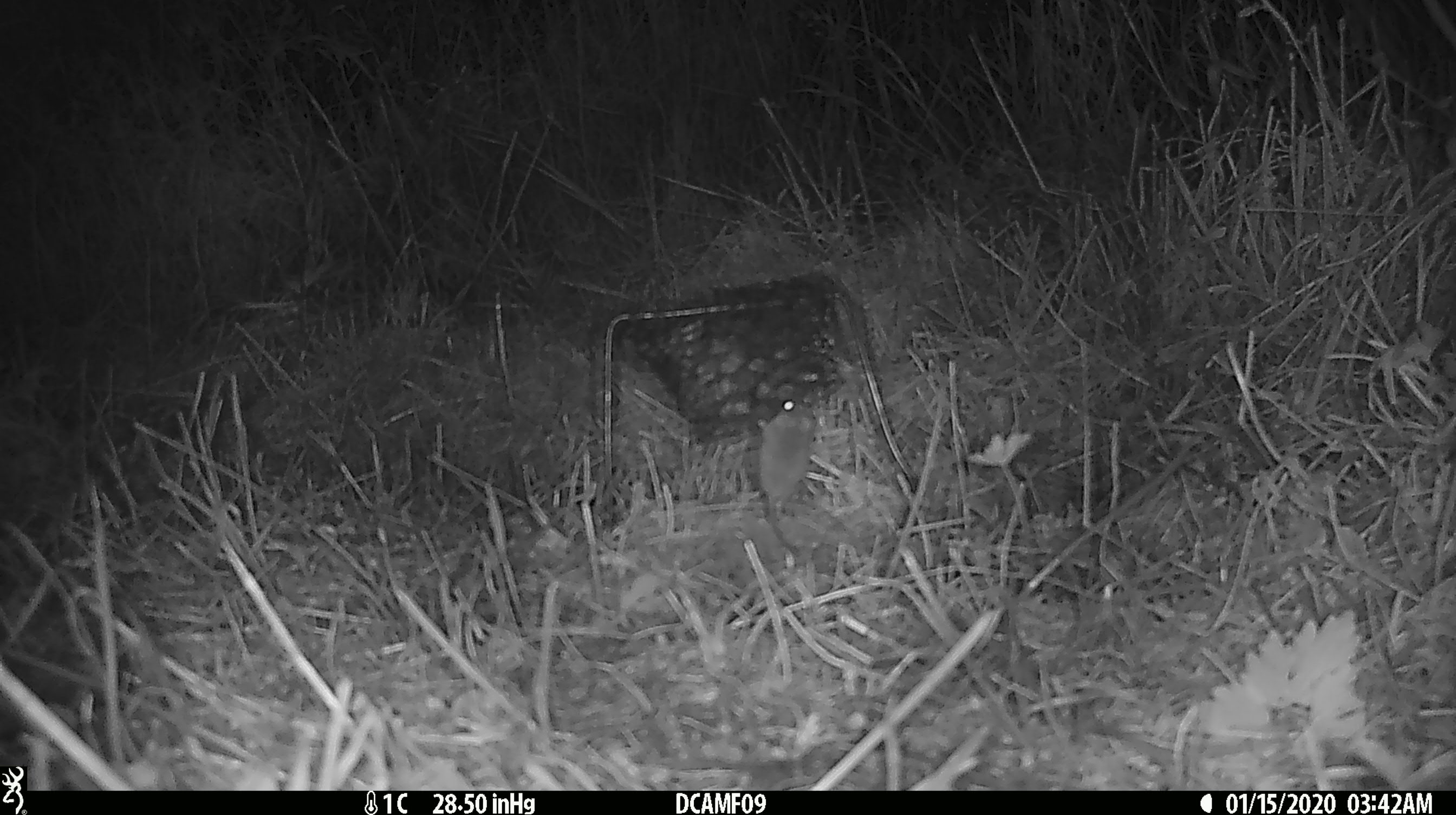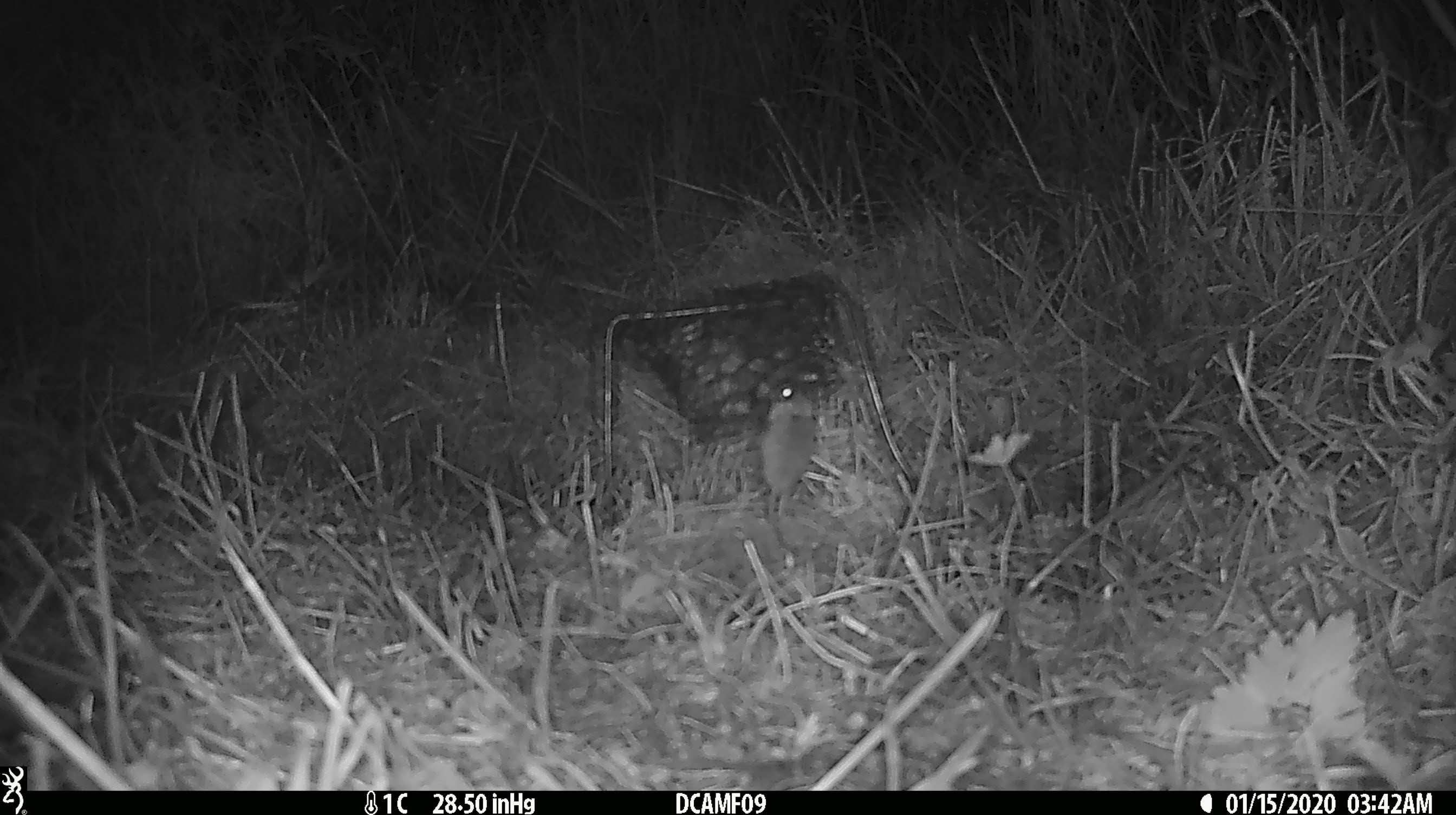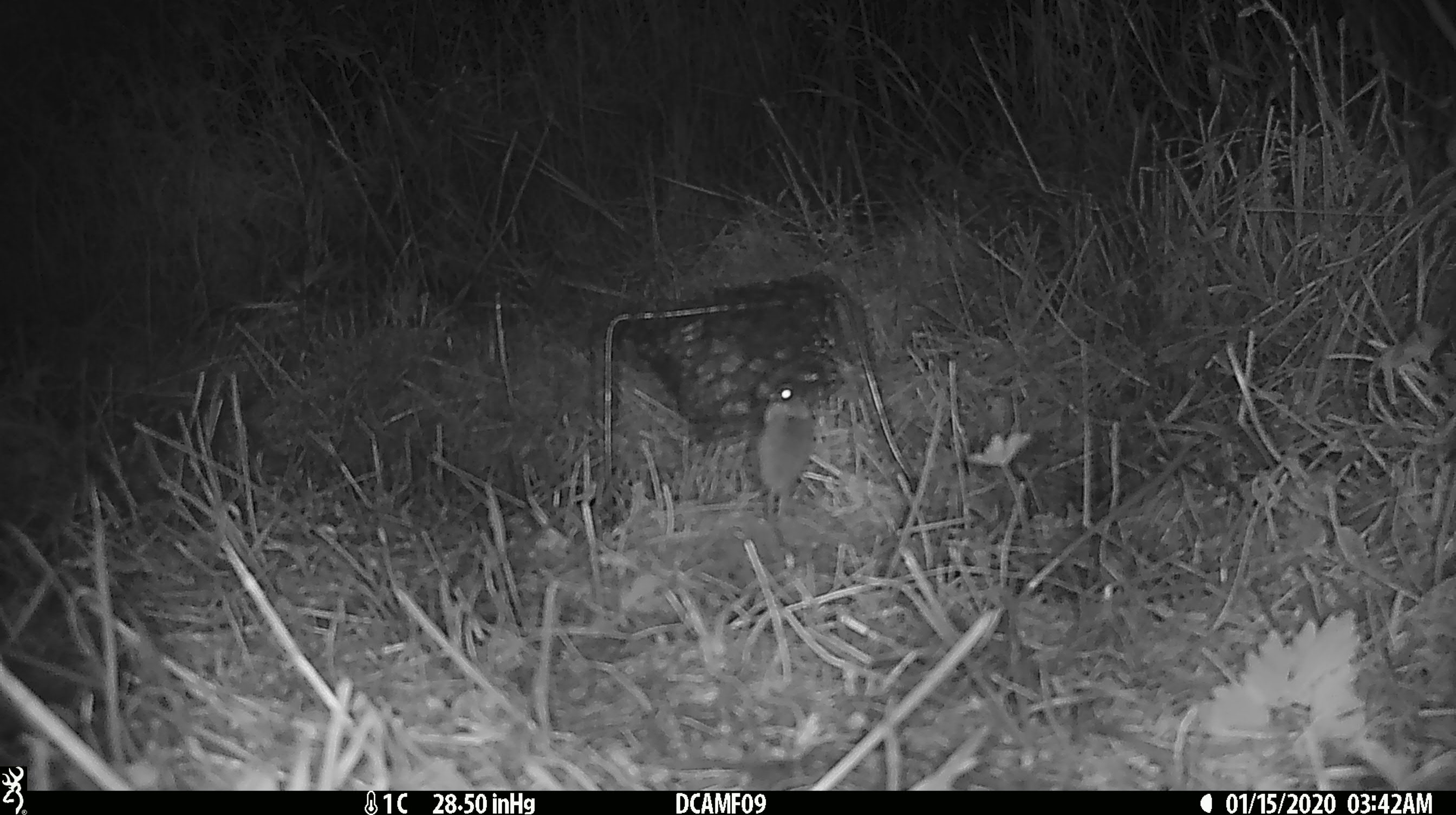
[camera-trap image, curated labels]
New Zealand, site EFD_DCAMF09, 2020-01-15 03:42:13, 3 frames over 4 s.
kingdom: Animalia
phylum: Chordata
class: Mammalia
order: Rodentia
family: Muridae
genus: Mus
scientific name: Mus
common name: mouse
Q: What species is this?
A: Mouse (Mus).